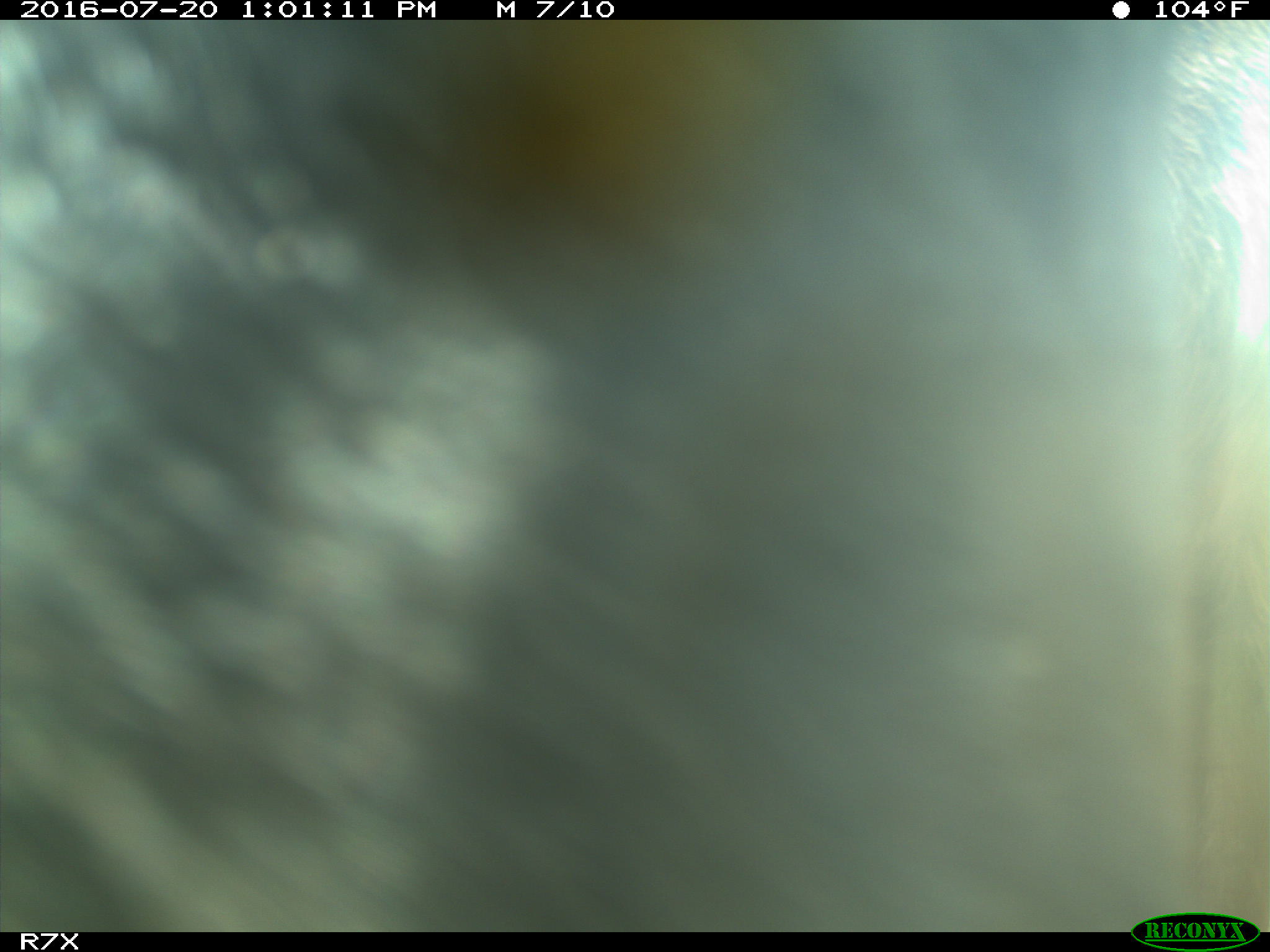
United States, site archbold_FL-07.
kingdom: Animalia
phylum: Chordata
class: Mammalia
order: Artiodactyla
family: Bovidae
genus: Bos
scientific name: Bos taurus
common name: domestic cow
Bos taurus (domestic cow).